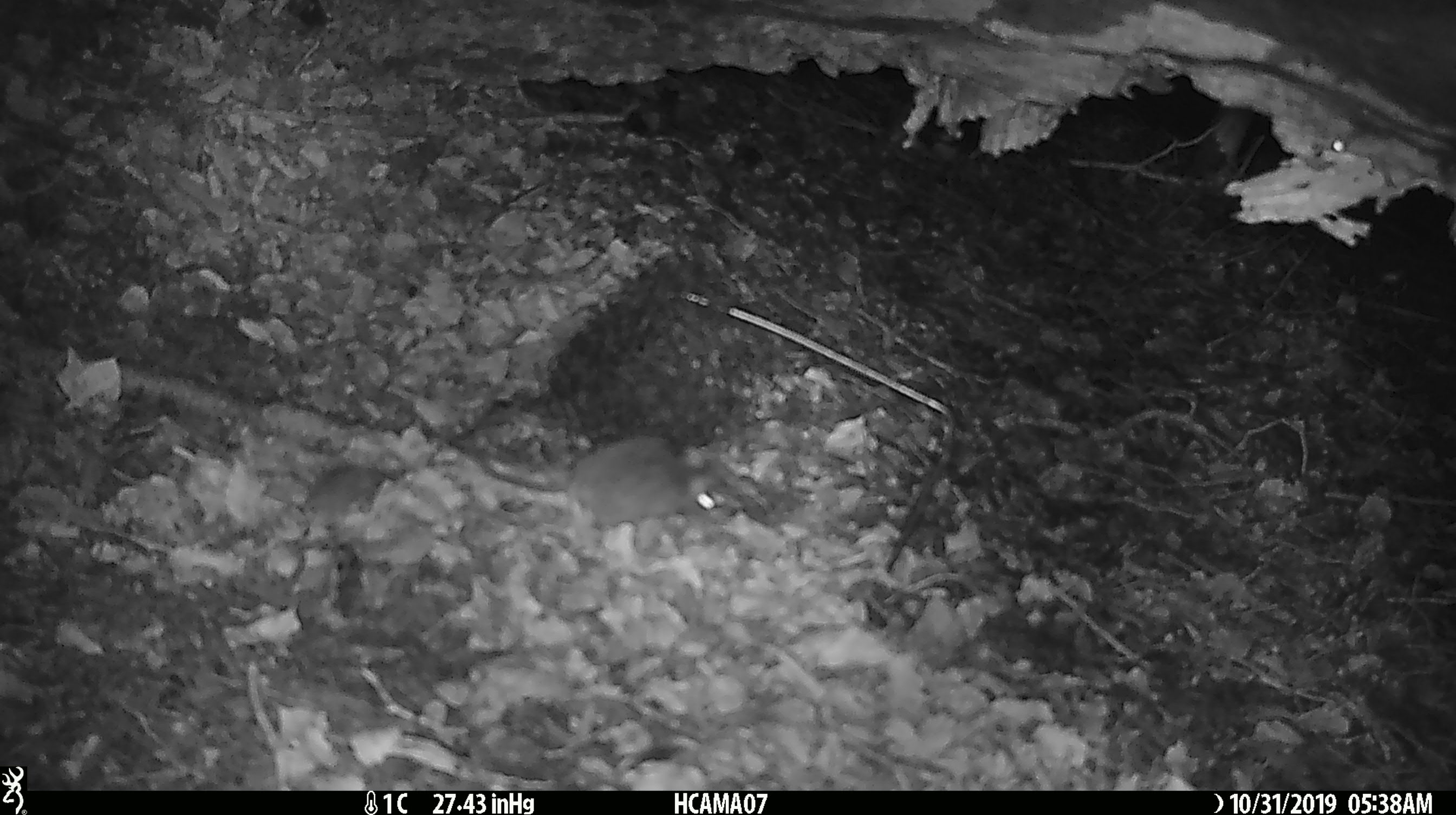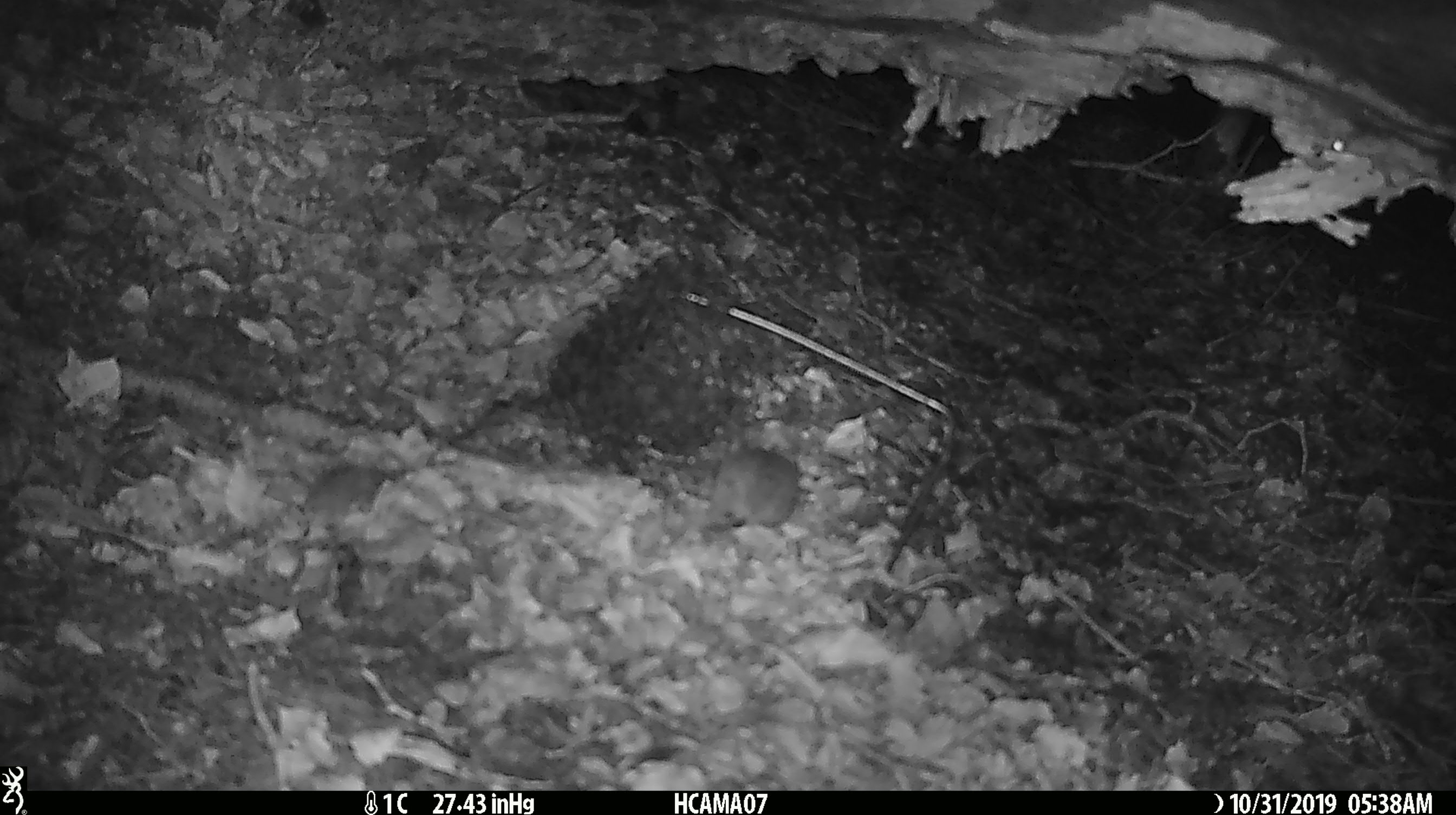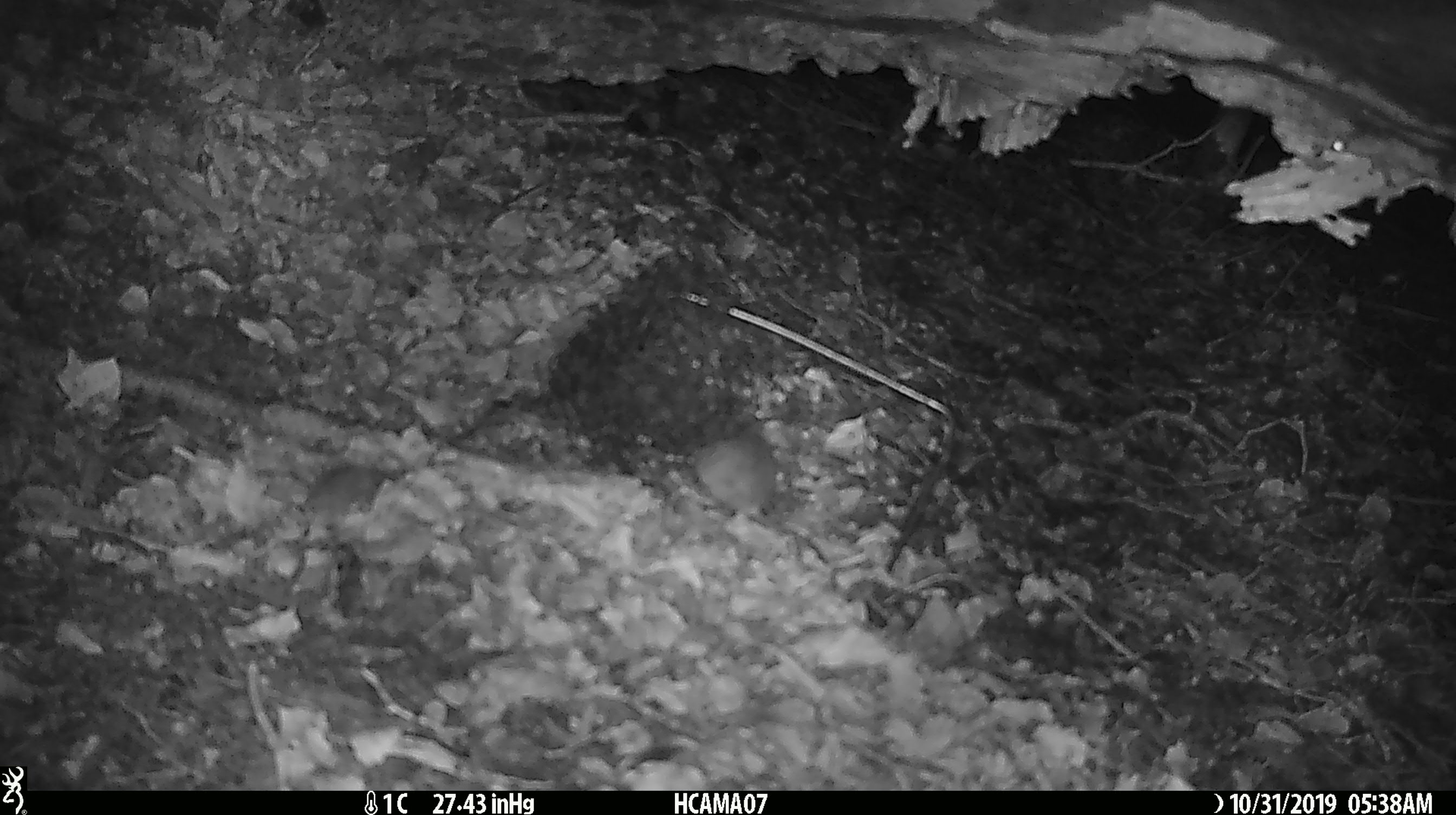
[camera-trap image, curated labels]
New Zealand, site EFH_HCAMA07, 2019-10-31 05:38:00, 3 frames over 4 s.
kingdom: Animalia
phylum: Chordata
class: Mammalia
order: Rodentia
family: Muridae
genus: Mus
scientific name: Mus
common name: mouse